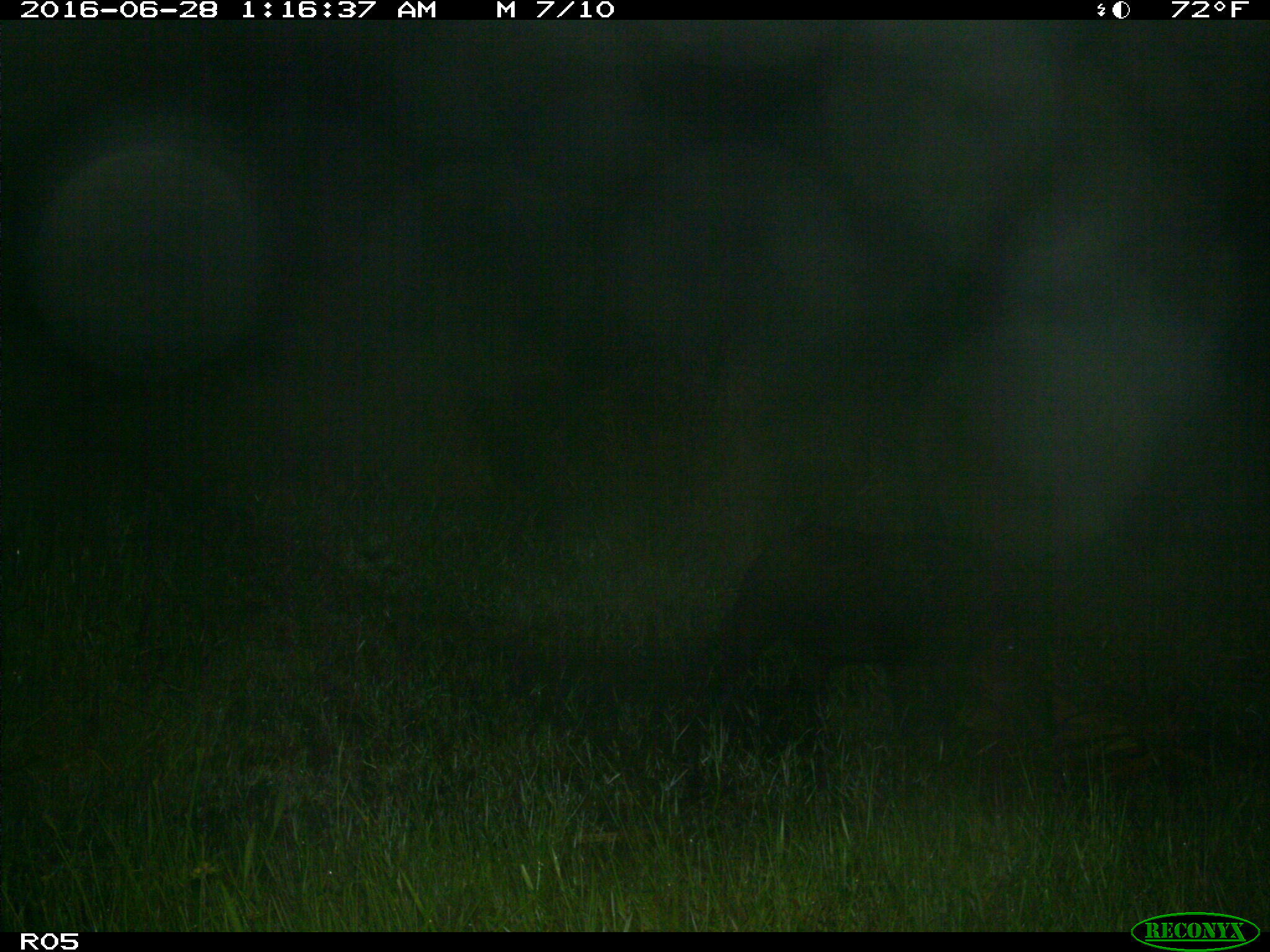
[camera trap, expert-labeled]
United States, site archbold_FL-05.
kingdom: Animalia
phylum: Chordata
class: Mammalia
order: Artiodactyla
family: Suidae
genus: Sus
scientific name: Sus scrofa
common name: wild boar